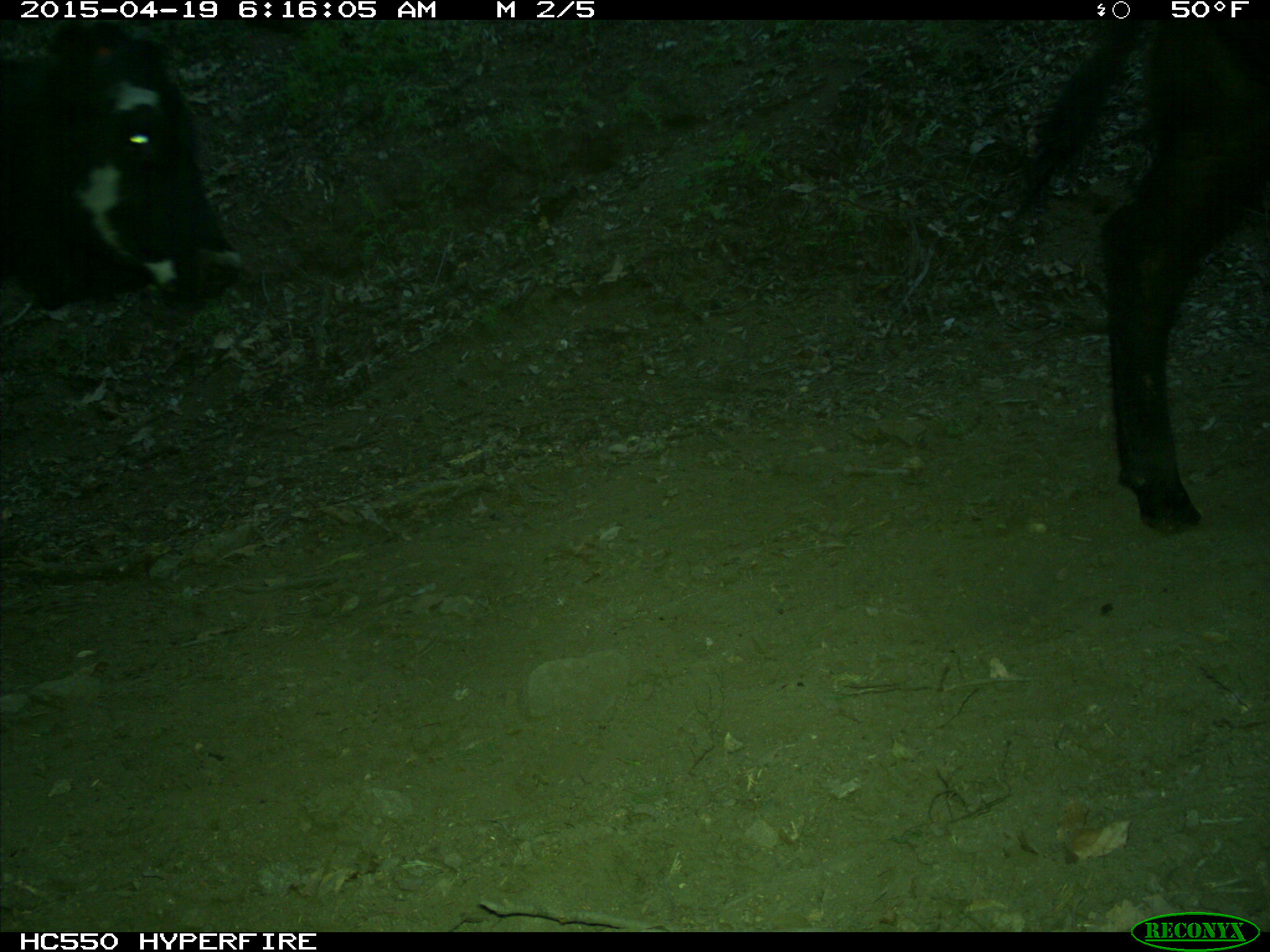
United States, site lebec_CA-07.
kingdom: Animalia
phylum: Chordata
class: Mammalia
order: Artiodactyla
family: Bovidae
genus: Bos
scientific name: Bos taurus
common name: domestic cow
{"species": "Bos taurus (domestic cow)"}